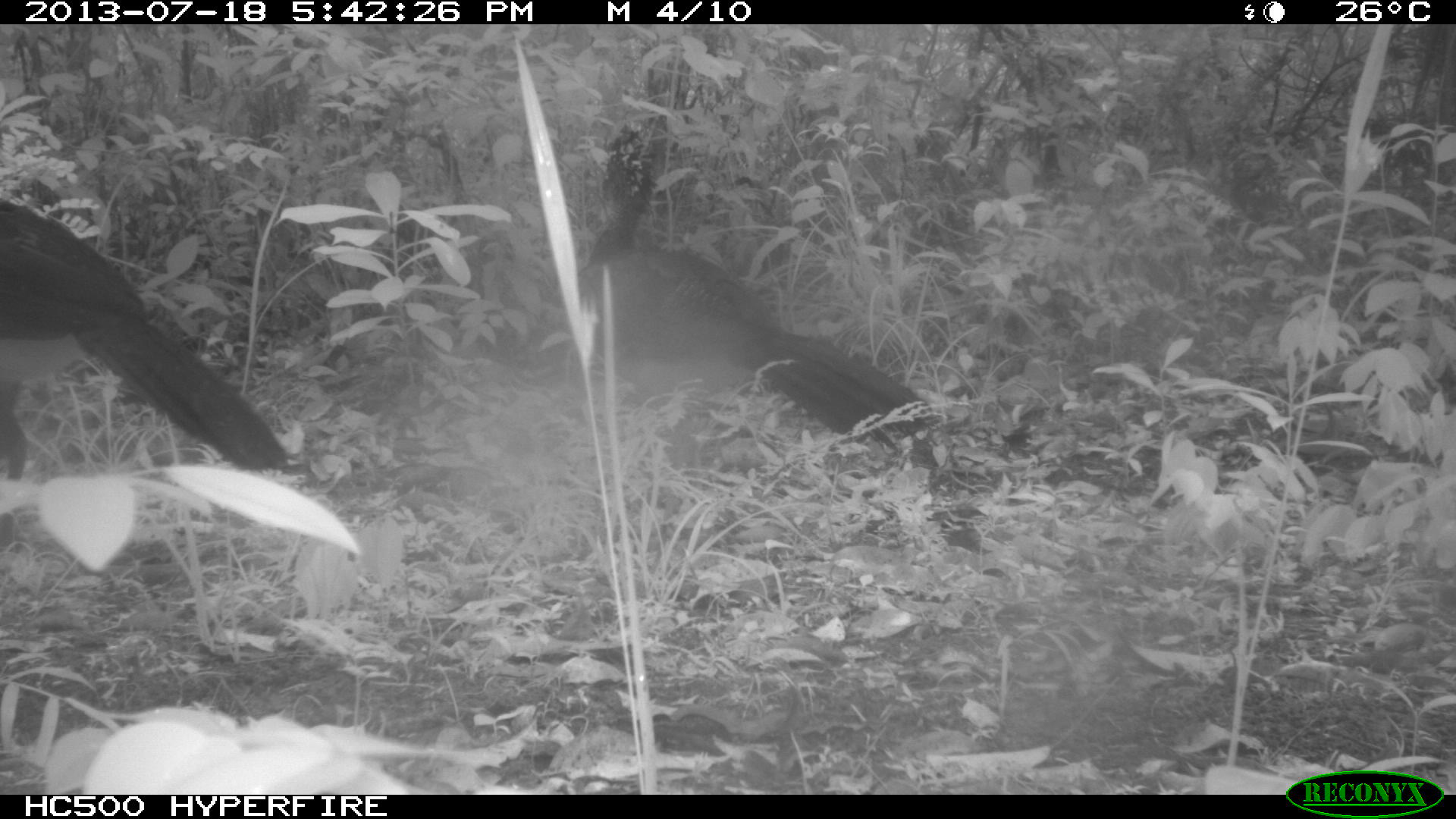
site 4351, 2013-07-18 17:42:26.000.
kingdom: Animalia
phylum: Chordata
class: Aves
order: Galliformes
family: Cracidae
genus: Crax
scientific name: Crax rubra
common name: great curassow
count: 5